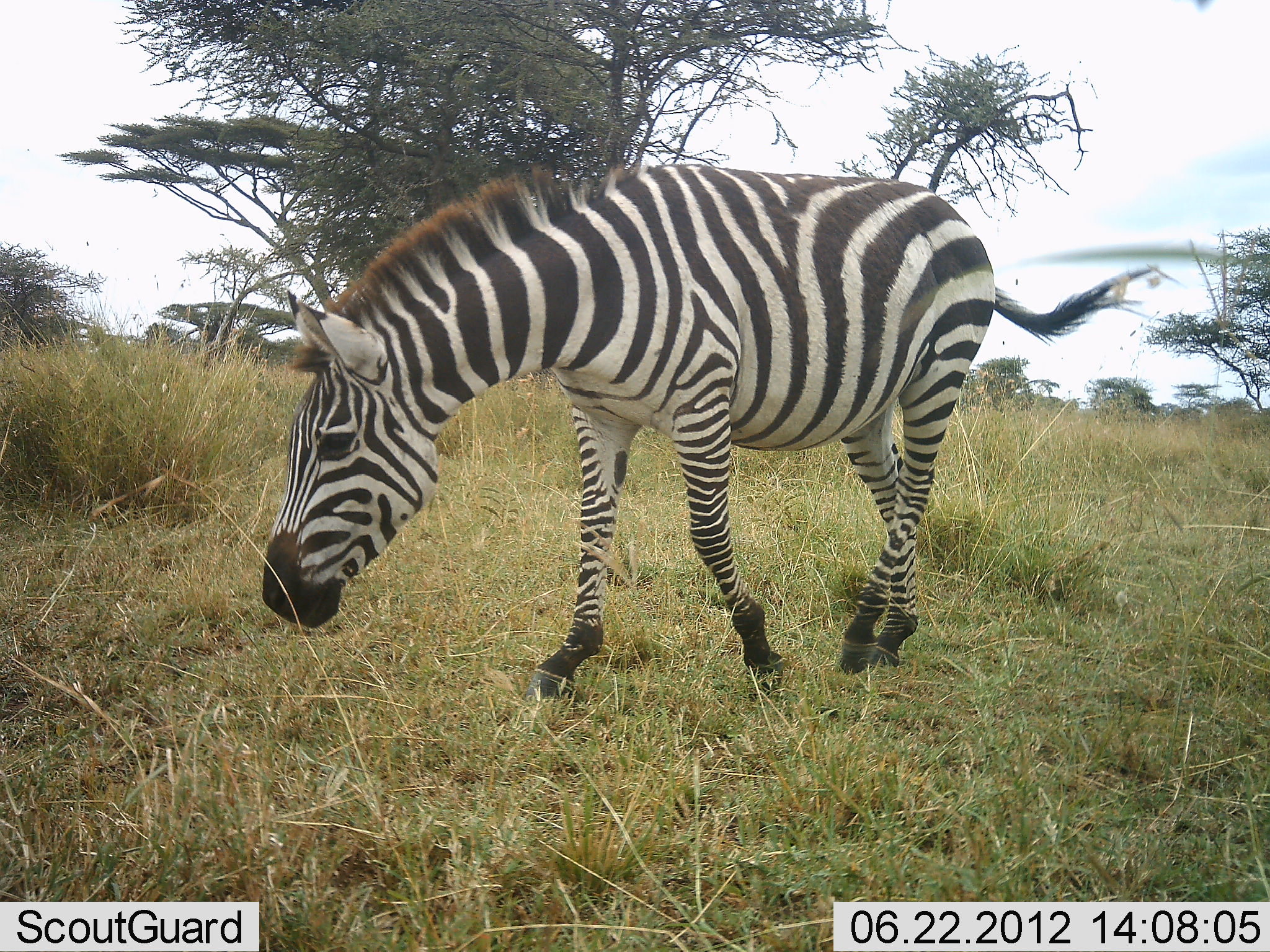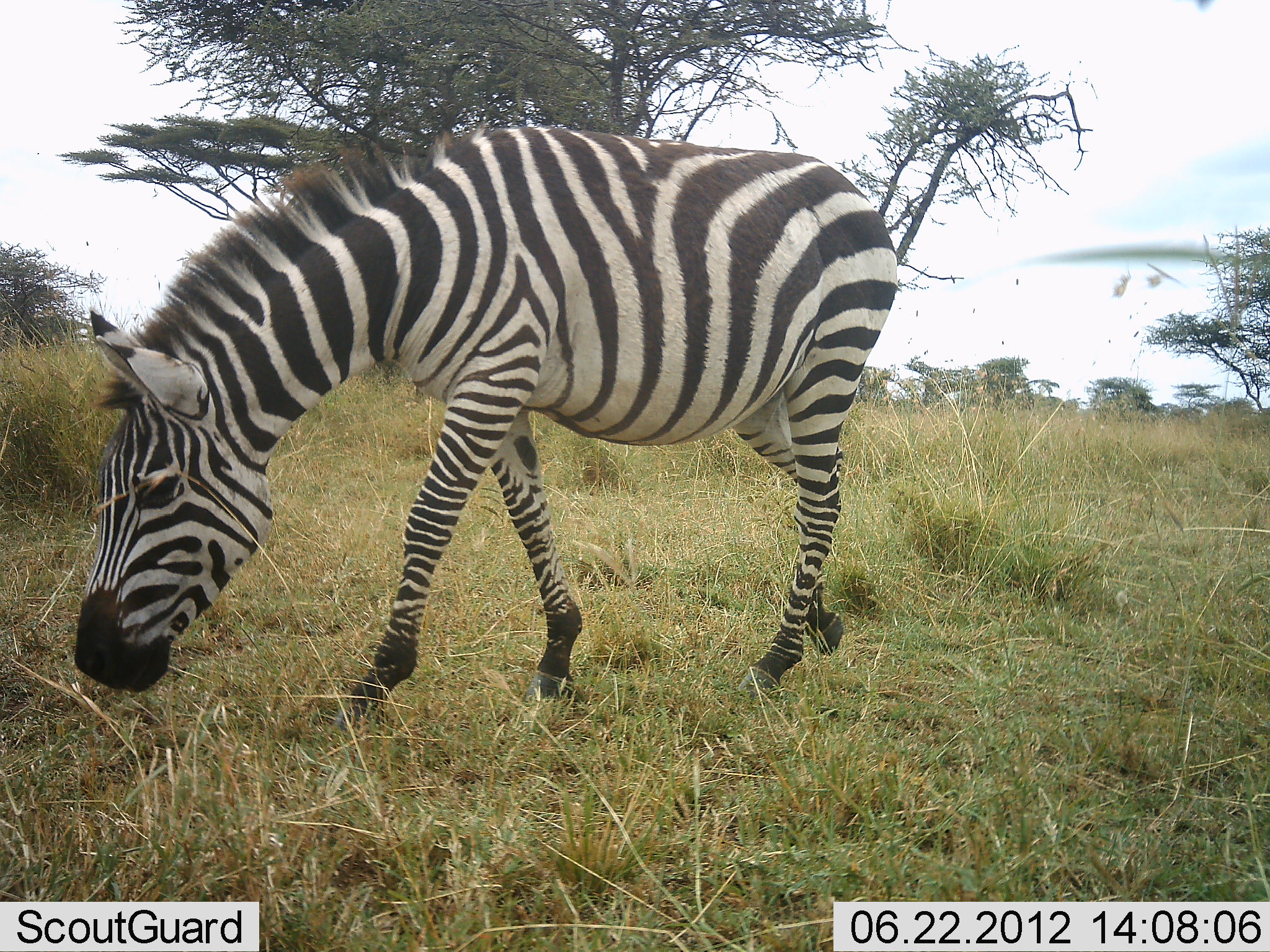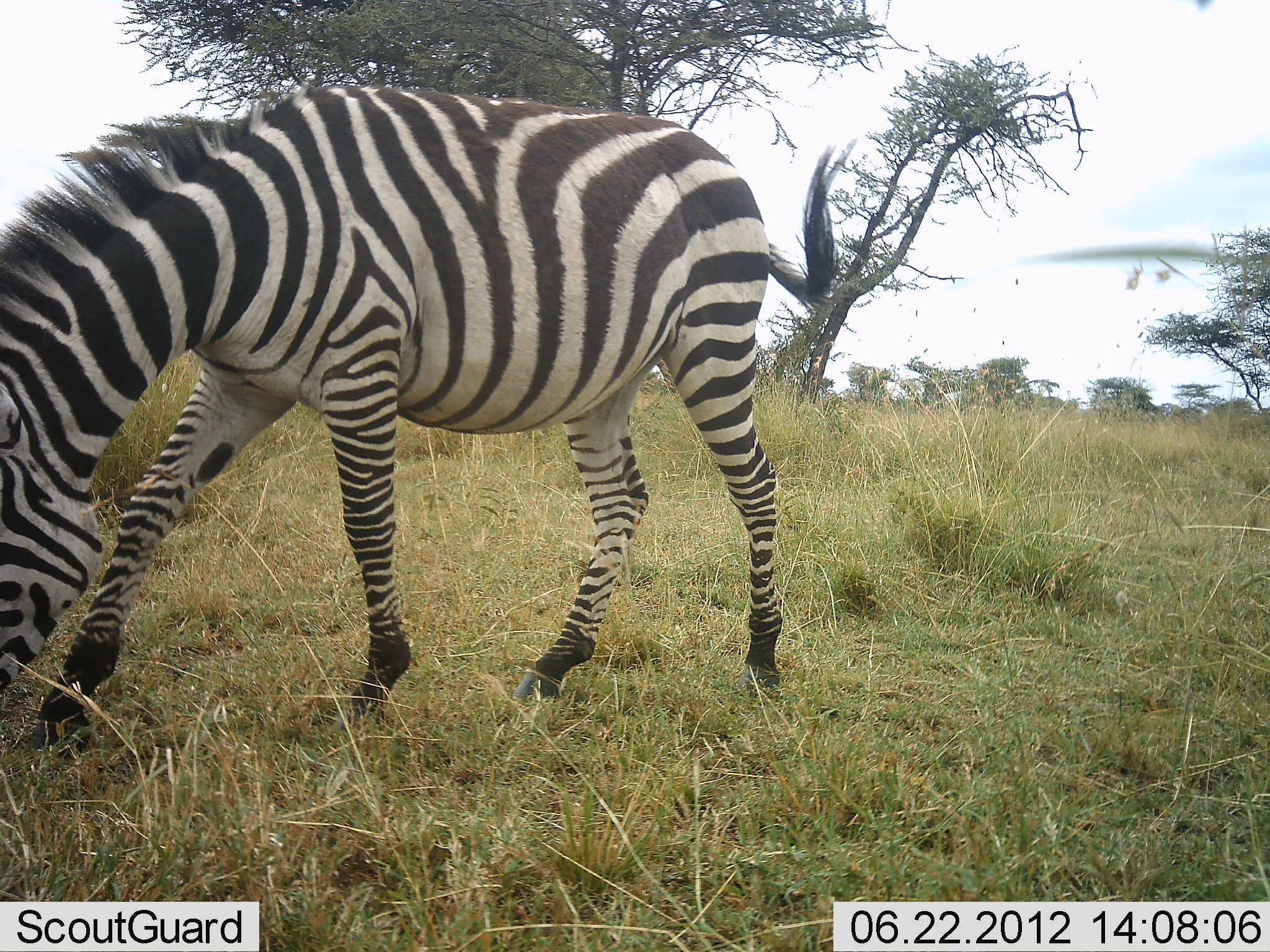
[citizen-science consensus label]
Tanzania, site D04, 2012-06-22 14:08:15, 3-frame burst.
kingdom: Animalia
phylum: Chordata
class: Mammalia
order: Perissodactyla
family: Equidae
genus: Equus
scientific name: Equus quagga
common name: plains zebra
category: zebra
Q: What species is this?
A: Zebra (plains zebra) (Equus quagga).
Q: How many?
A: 1.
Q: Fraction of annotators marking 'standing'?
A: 0%.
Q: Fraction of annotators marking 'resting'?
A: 0%.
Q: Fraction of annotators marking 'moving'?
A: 70%.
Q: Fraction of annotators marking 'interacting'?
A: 0%.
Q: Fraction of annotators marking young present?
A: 0%.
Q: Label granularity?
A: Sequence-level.